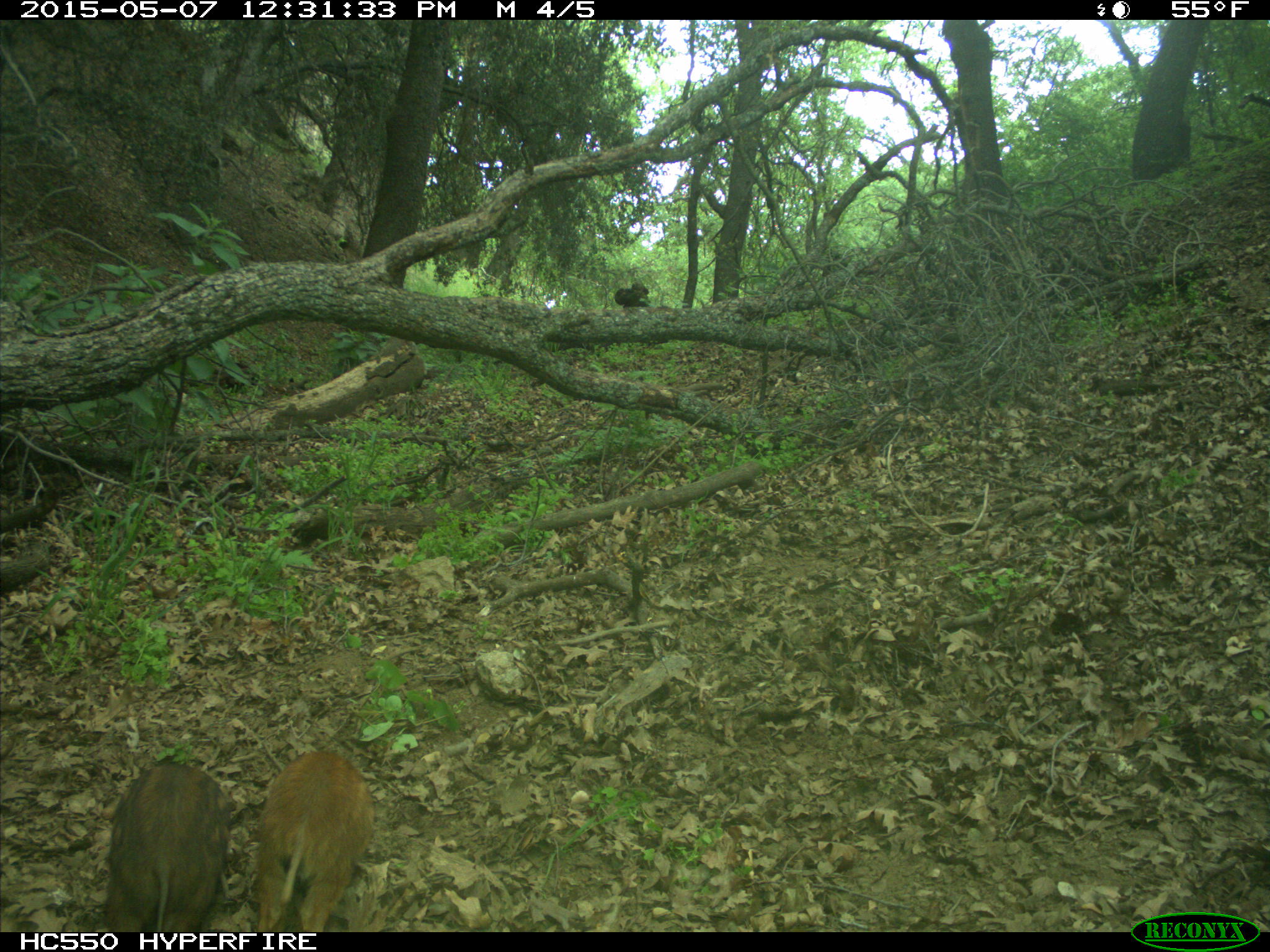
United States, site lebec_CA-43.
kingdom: Animalia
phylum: Chordata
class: Mammalia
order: Artiodactyla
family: Suidae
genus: Sus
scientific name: Sus scrofa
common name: wild boar